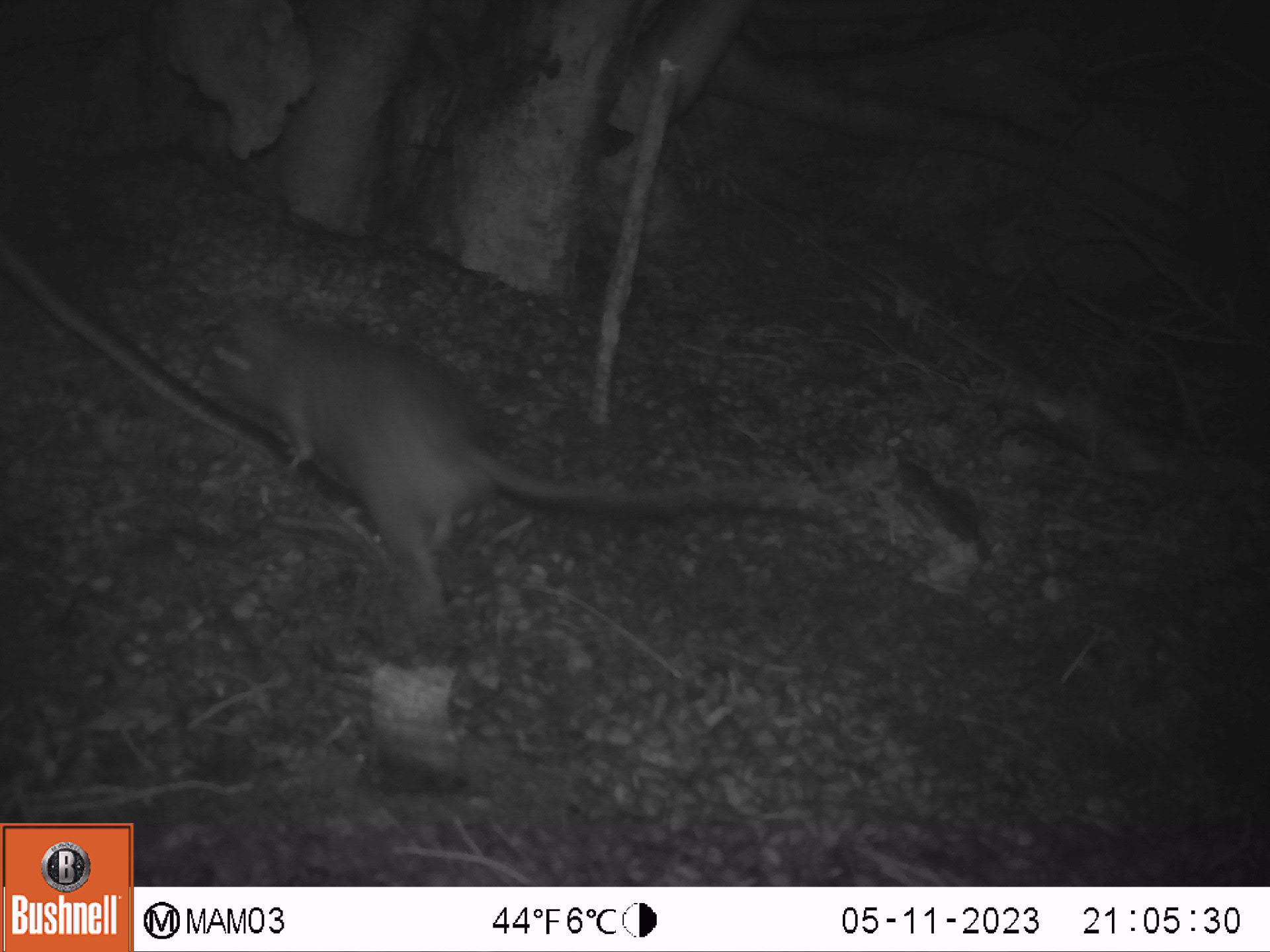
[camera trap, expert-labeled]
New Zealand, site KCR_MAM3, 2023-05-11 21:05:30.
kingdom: Animalia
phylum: Chordata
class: Mammalia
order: Rodentia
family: Muridae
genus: Rattus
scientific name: Rattus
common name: rat